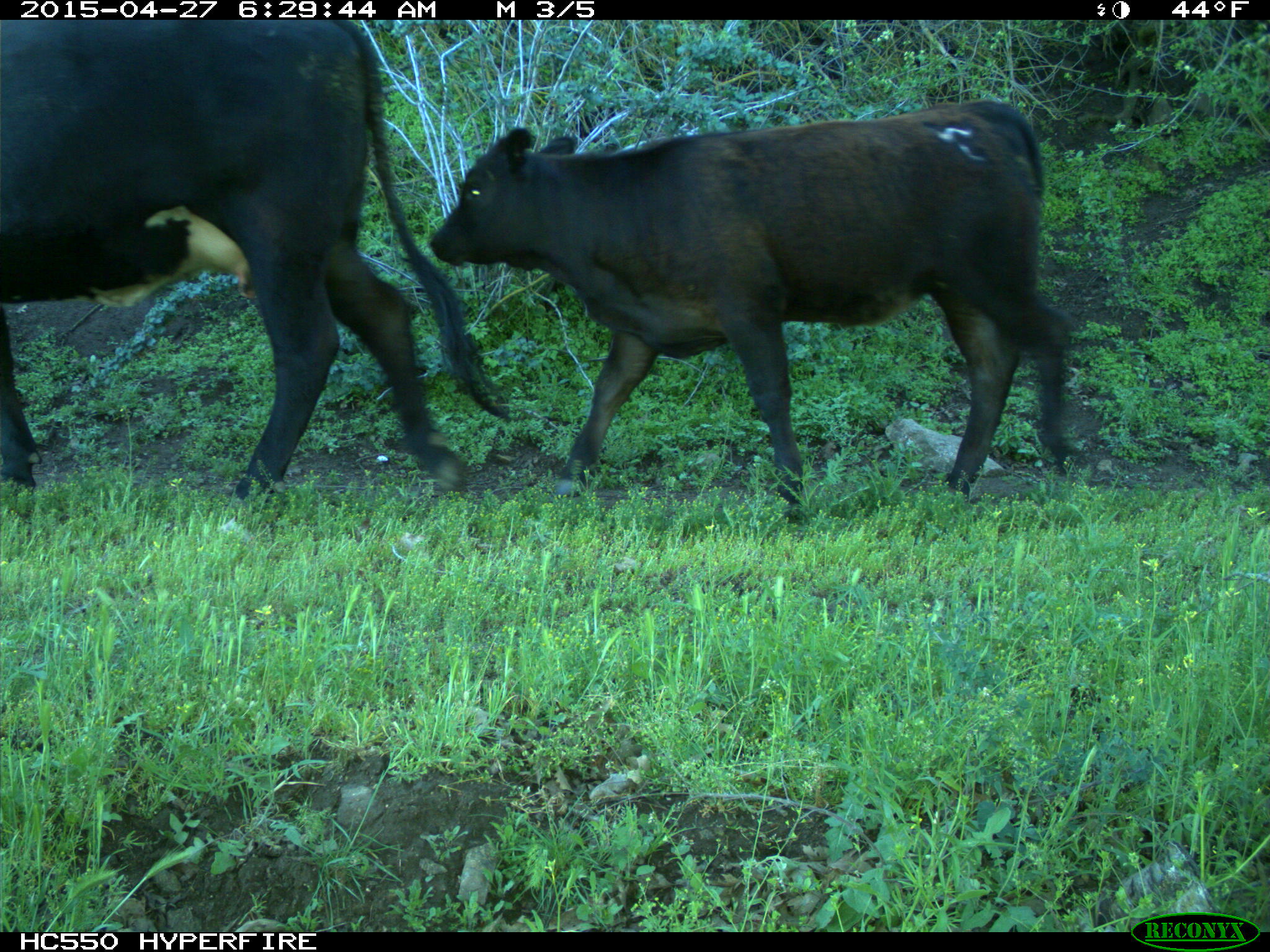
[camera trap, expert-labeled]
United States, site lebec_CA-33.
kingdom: Animalia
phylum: Chordata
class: Mammalia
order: Artiodactyla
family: Bovidae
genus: Bos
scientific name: Bos taurus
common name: domestic cow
Bos taurus (domestic cow).